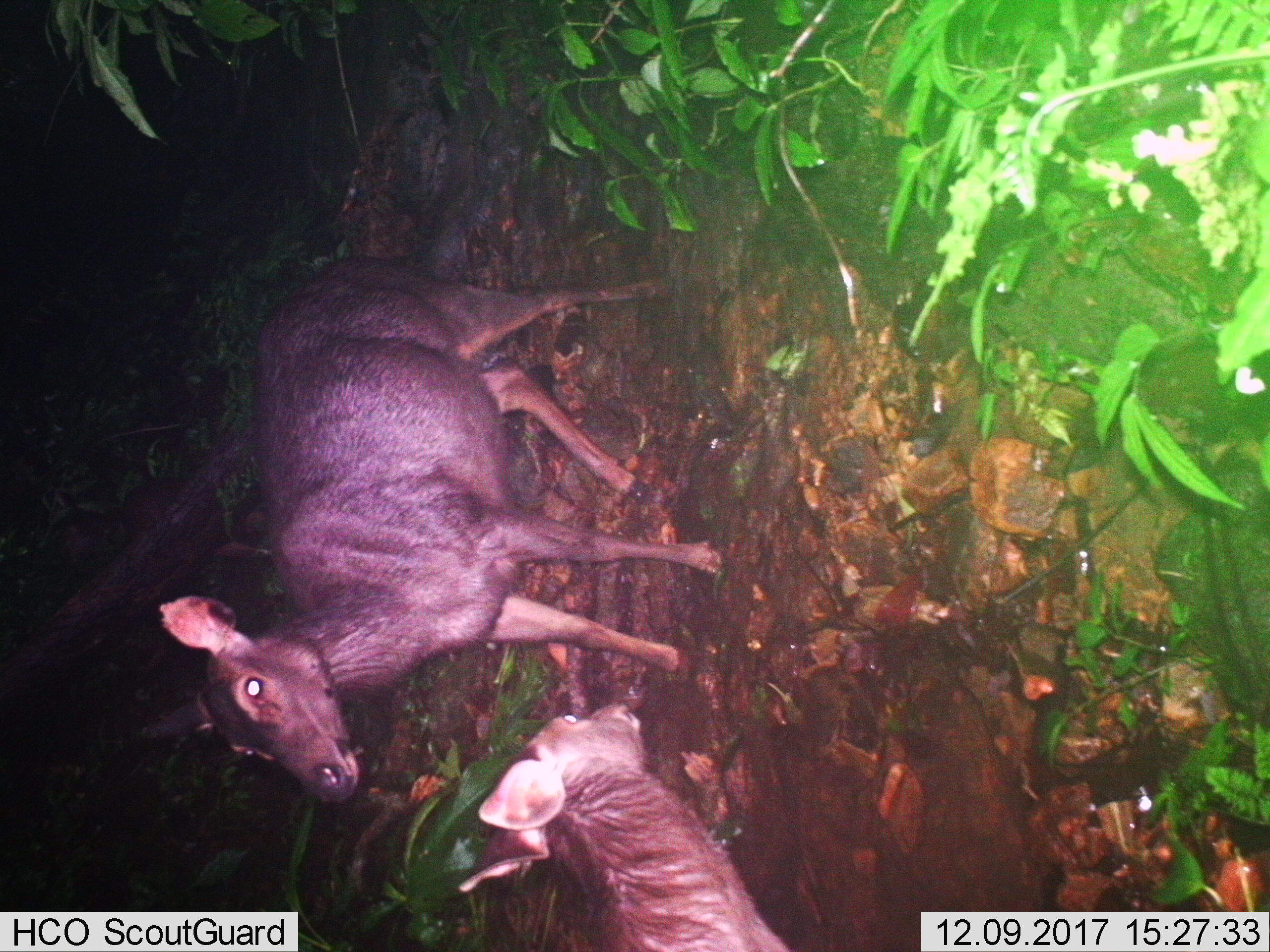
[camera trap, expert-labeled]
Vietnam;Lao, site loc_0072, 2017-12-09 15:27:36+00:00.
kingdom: Animalia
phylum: Chordata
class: Mammalia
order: Artiodactyla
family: Cervidae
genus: Rusa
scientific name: Rusa unicolor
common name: sambar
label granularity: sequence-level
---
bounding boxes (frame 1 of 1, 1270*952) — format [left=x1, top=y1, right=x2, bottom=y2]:
sambar: [left=138, top=253, right=726, bottom=805]; [left=456, top=701, right=793, bottom=952]; [left=53, top=475, right=272, bottom=566]